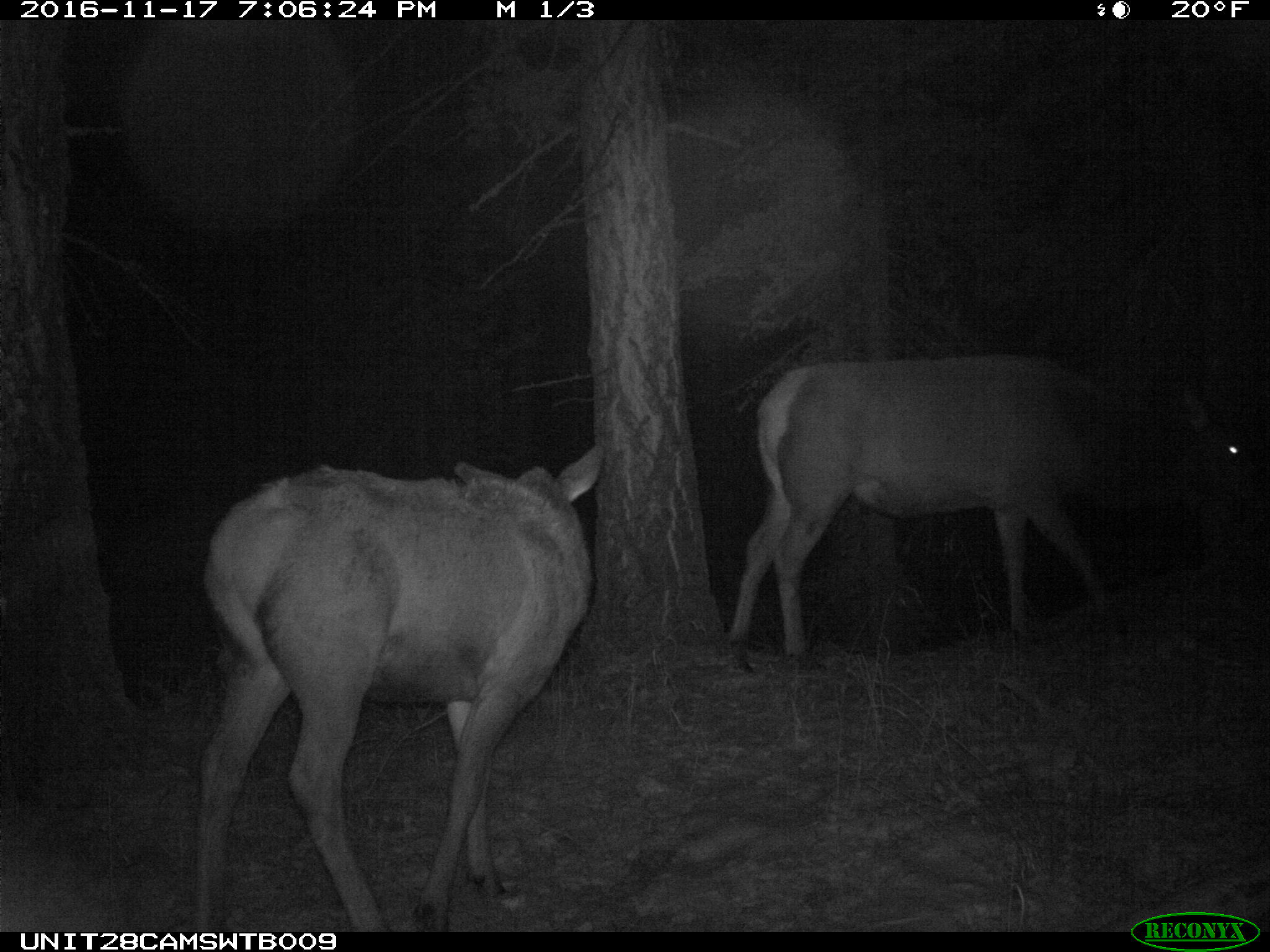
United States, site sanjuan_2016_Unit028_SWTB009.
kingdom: Animalia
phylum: Chordata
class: Mammalia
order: Artiodactyla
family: Cervidae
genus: Cervus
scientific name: Cervus elaphus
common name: red deer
Cervus elaphus (red deer).